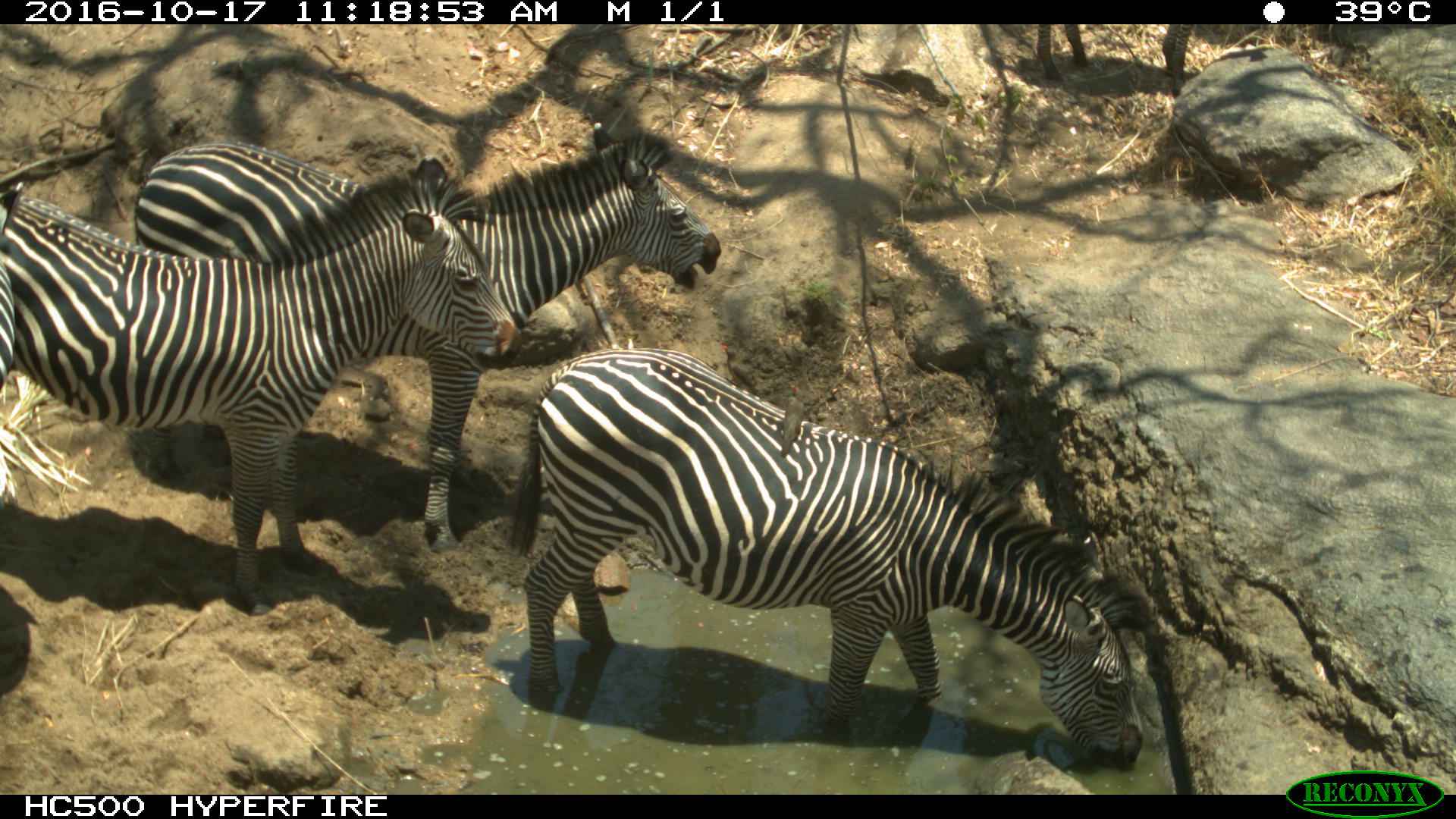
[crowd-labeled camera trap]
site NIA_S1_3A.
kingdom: Animalia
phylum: Chordata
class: Mammalia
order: Perissodactyla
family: Equidae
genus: Equus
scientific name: Equus quagga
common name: plains zebra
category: zebraplains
Zebraplains (plains zebra) (Equus quagga), count 4. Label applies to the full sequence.